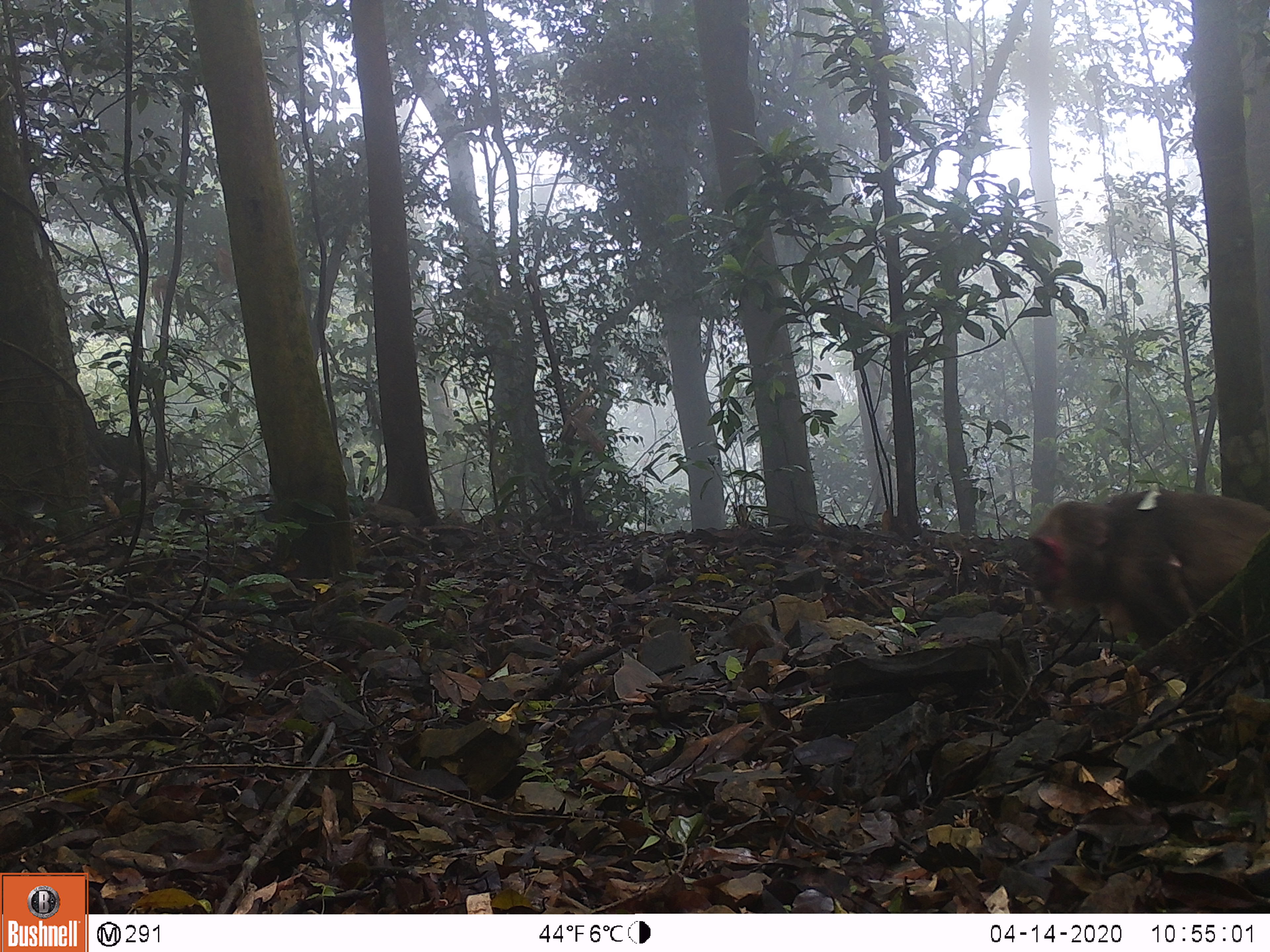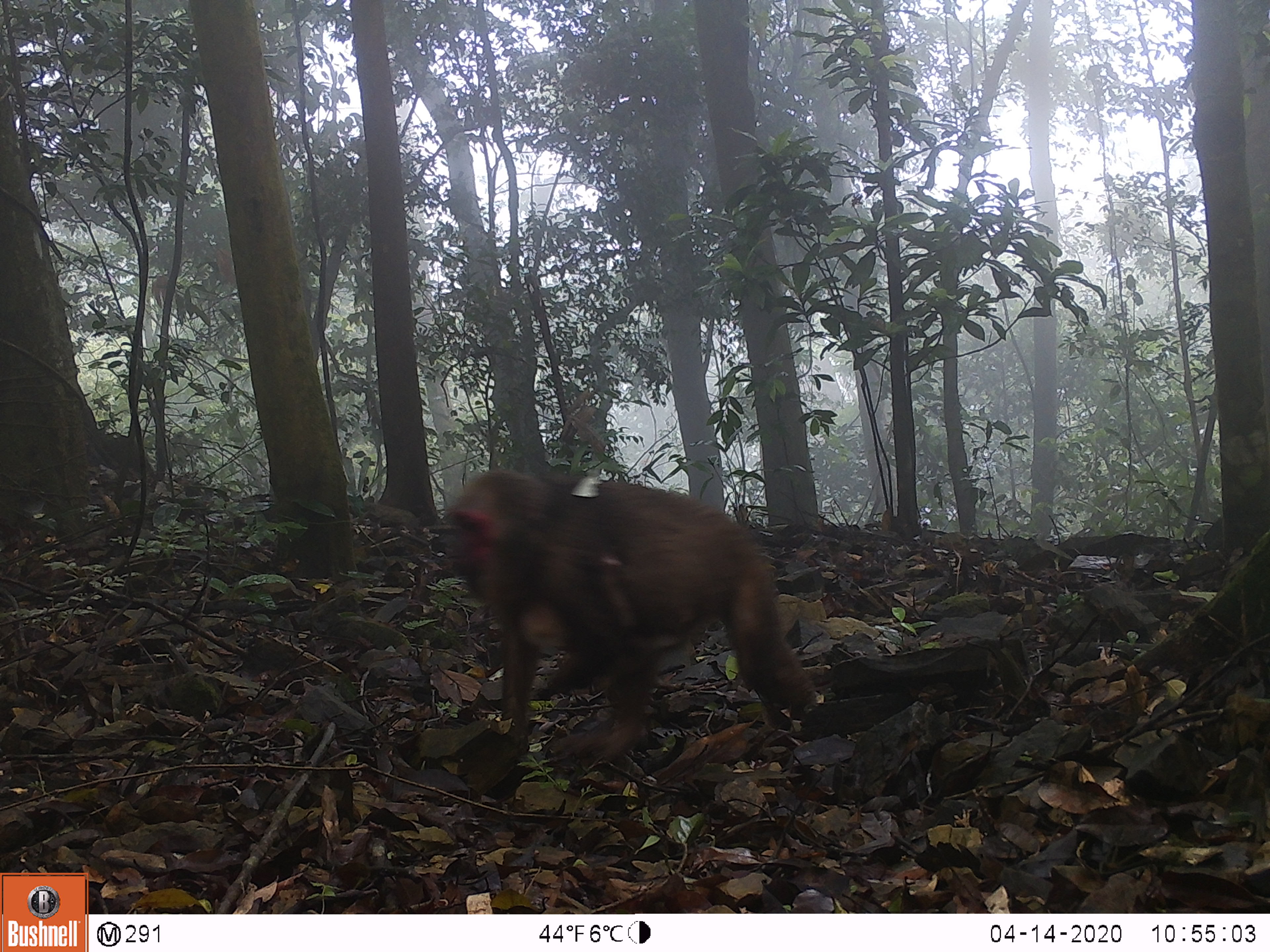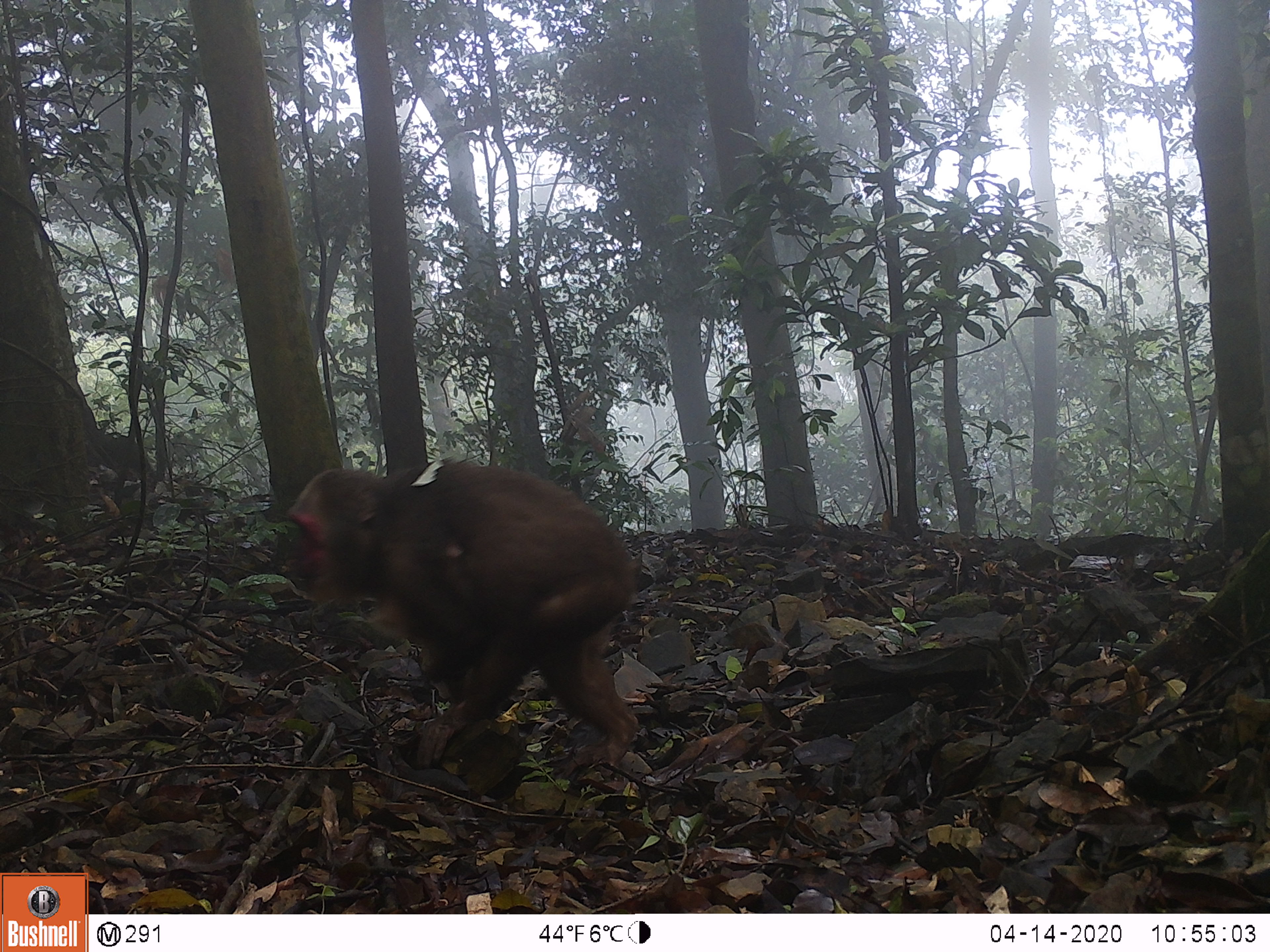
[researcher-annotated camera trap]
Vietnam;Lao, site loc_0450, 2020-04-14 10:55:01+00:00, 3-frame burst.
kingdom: Animalia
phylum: Chordata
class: Mammalia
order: Primates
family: Cercopithecidae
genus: Macaca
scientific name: Macaca arctoides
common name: stump-tailed macaque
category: stump tailed macaque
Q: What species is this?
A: Stump tailed macaque (stump-tailed macaque) (Macaca arctoides).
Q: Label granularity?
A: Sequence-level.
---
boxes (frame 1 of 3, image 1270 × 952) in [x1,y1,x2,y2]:
stump tailed macaque: [1024,484,1270,656]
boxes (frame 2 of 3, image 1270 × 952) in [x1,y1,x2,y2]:
stump tailed macaque: [436,465,819,760]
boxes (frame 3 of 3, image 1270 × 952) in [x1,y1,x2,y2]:
stump tailed macaque: [285,459,636,777]